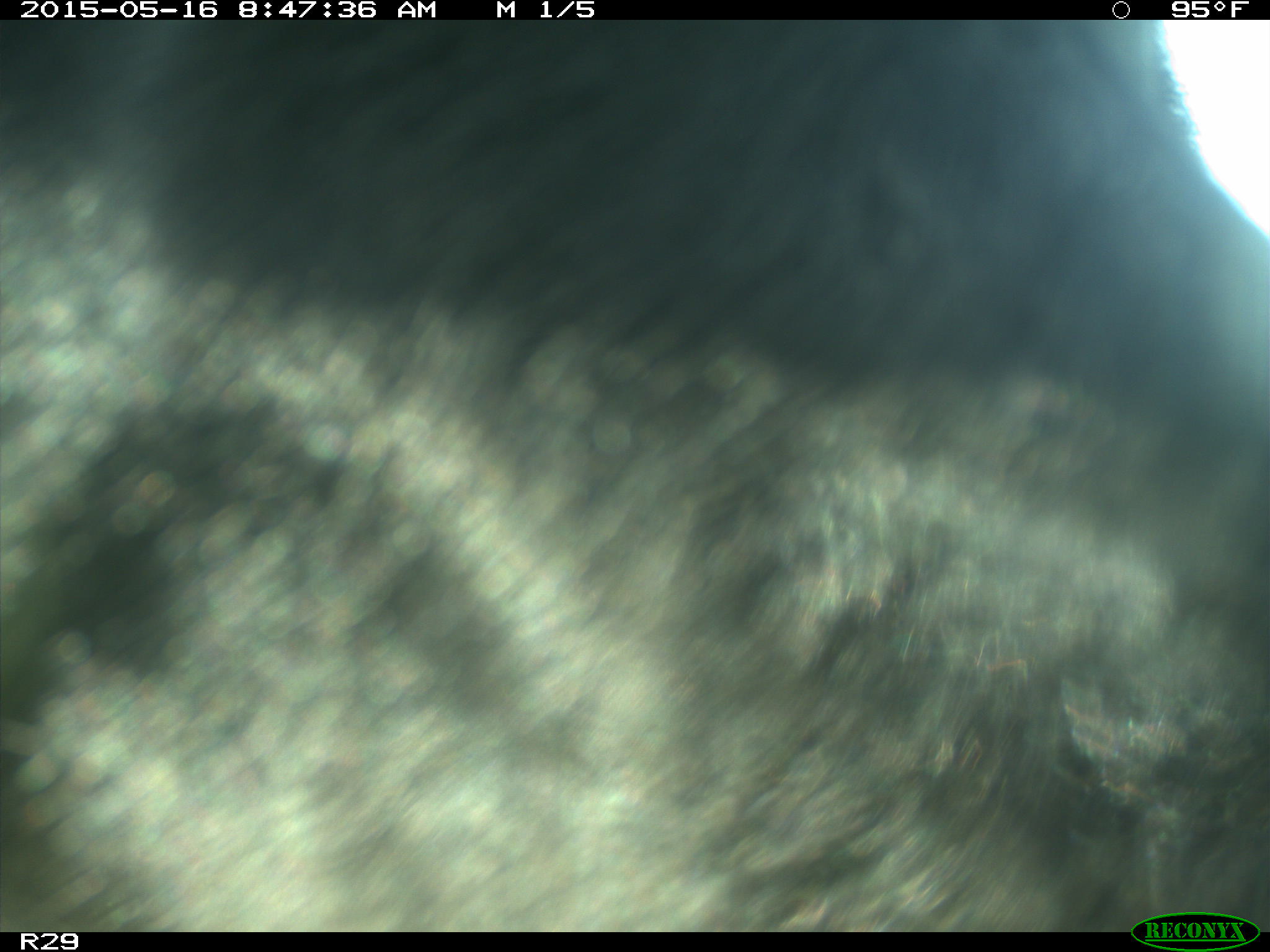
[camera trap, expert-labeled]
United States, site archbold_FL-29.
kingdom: Animalia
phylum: Chordata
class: Mammalia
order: Artiodactyla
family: Bovidae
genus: Bos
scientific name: Bos taurus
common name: domestic cow